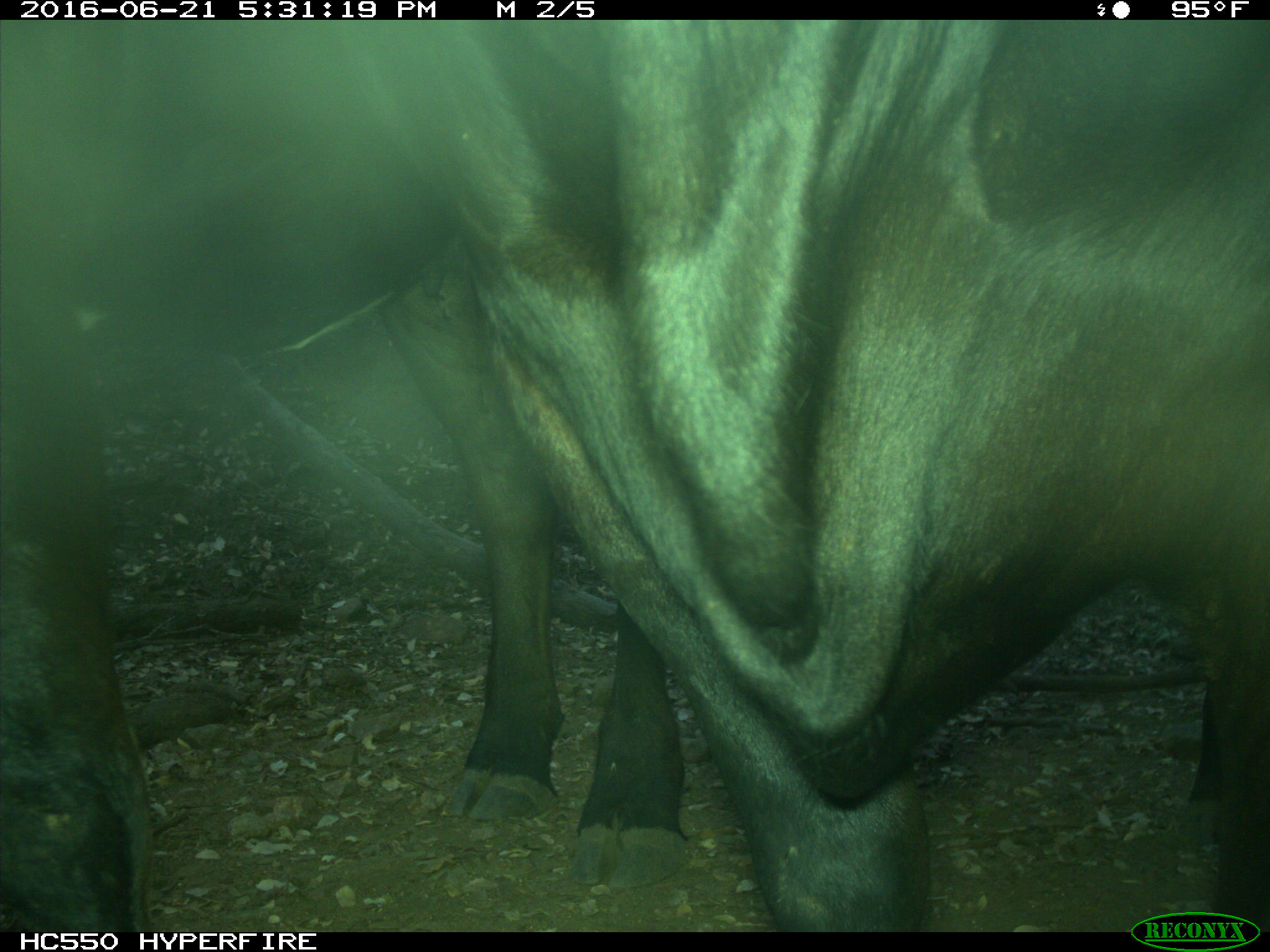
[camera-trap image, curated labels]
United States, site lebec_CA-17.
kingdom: Animalia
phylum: Chordata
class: Mammalia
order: Artiodactyla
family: Bovidae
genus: Bos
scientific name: Bos taurus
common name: domestic cow